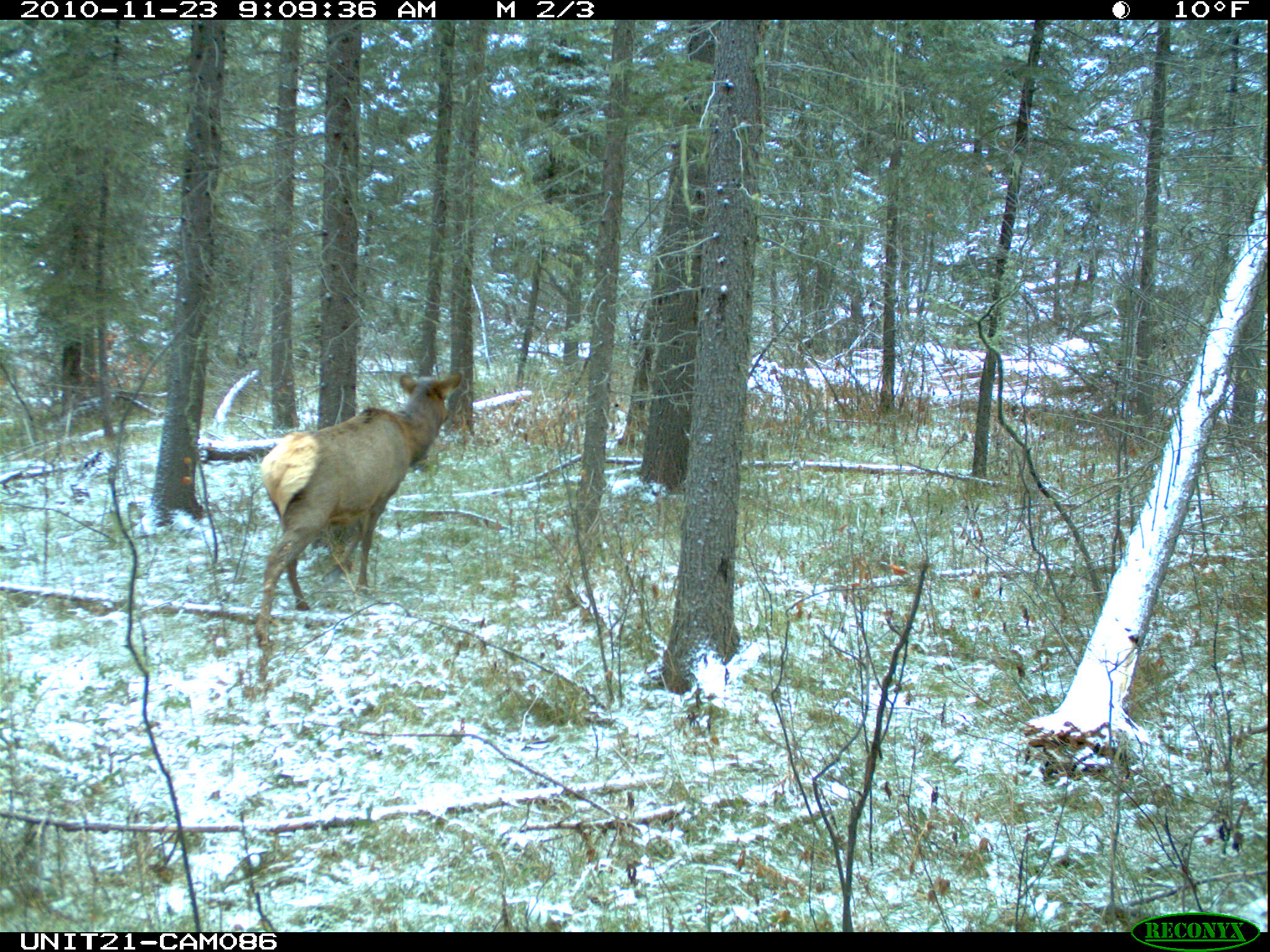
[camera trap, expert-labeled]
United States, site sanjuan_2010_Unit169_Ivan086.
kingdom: Animalia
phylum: Chordata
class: Mammalia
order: Artiodactyla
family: Cervidae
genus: Cervus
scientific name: Cervus elaphus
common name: red deer